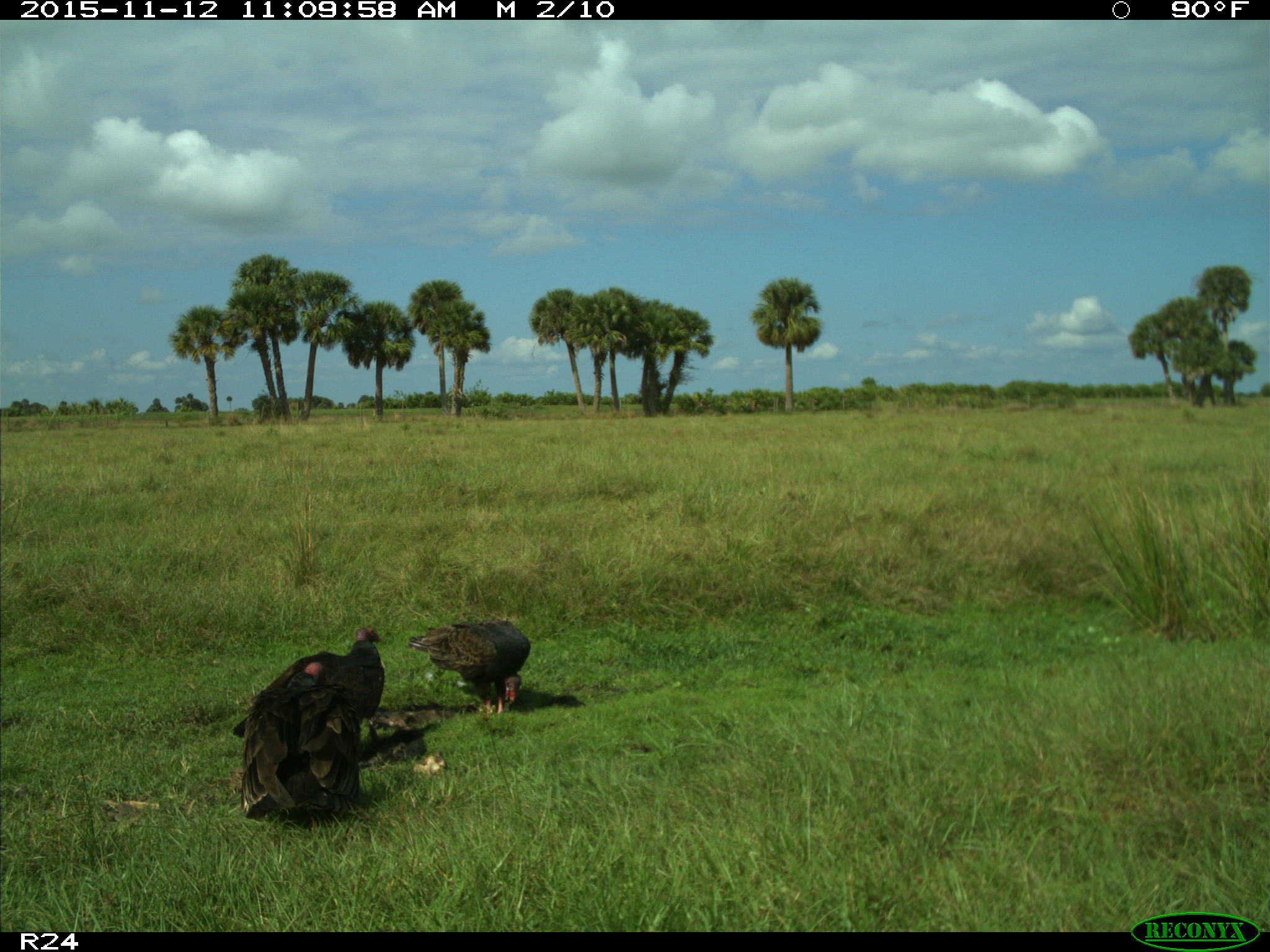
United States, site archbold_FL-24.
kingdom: Animalia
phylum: Chordata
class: Aves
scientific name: Aves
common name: birds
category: unidentified bird